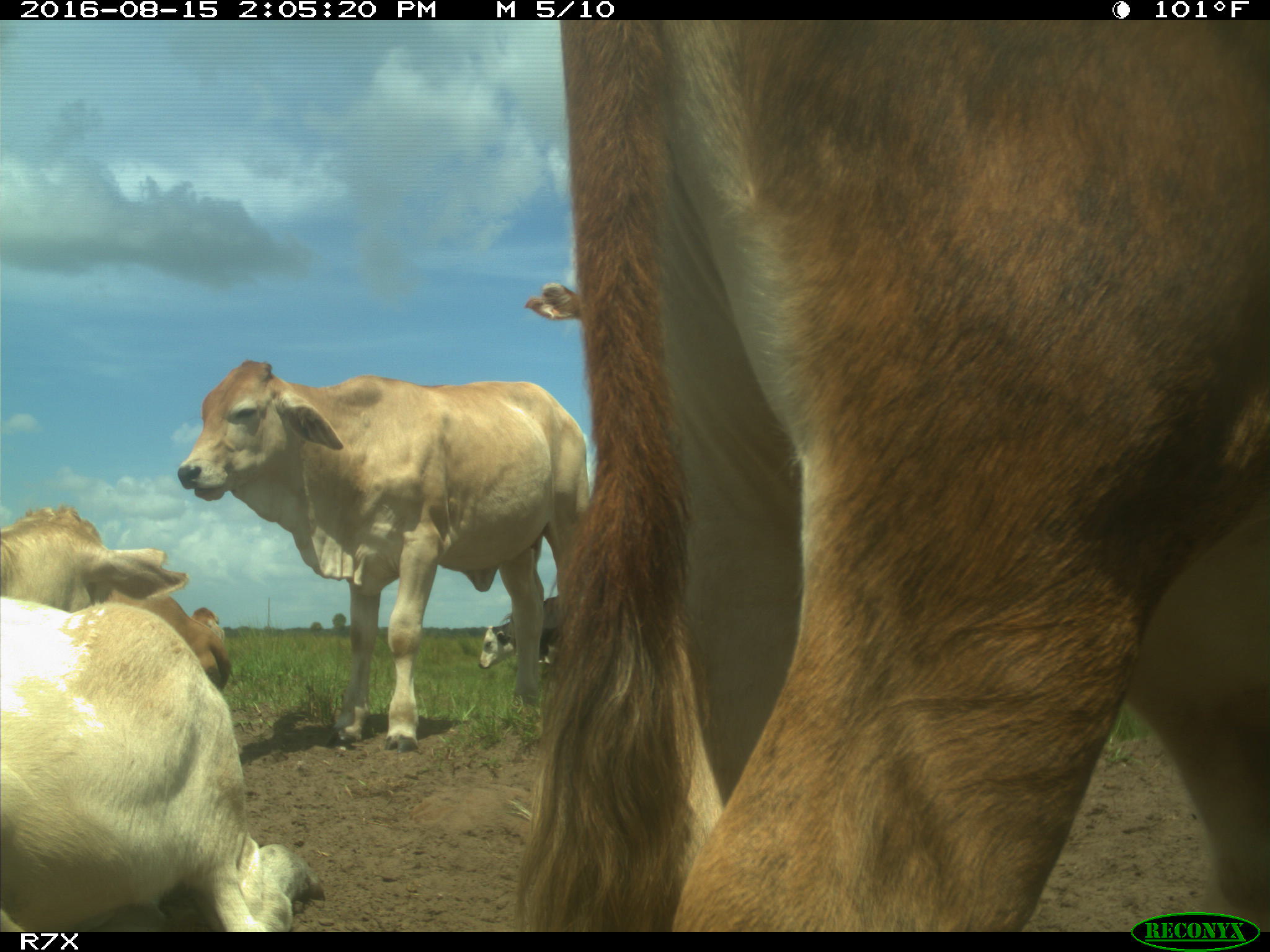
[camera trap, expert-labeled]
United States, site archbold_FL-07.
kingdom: Animalia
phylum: Chordata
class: Mammalia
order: Artiodactyla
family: Bovidae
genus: Bos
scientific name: Bos taurus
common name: domestic cow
Bos taurus (domestic cow).